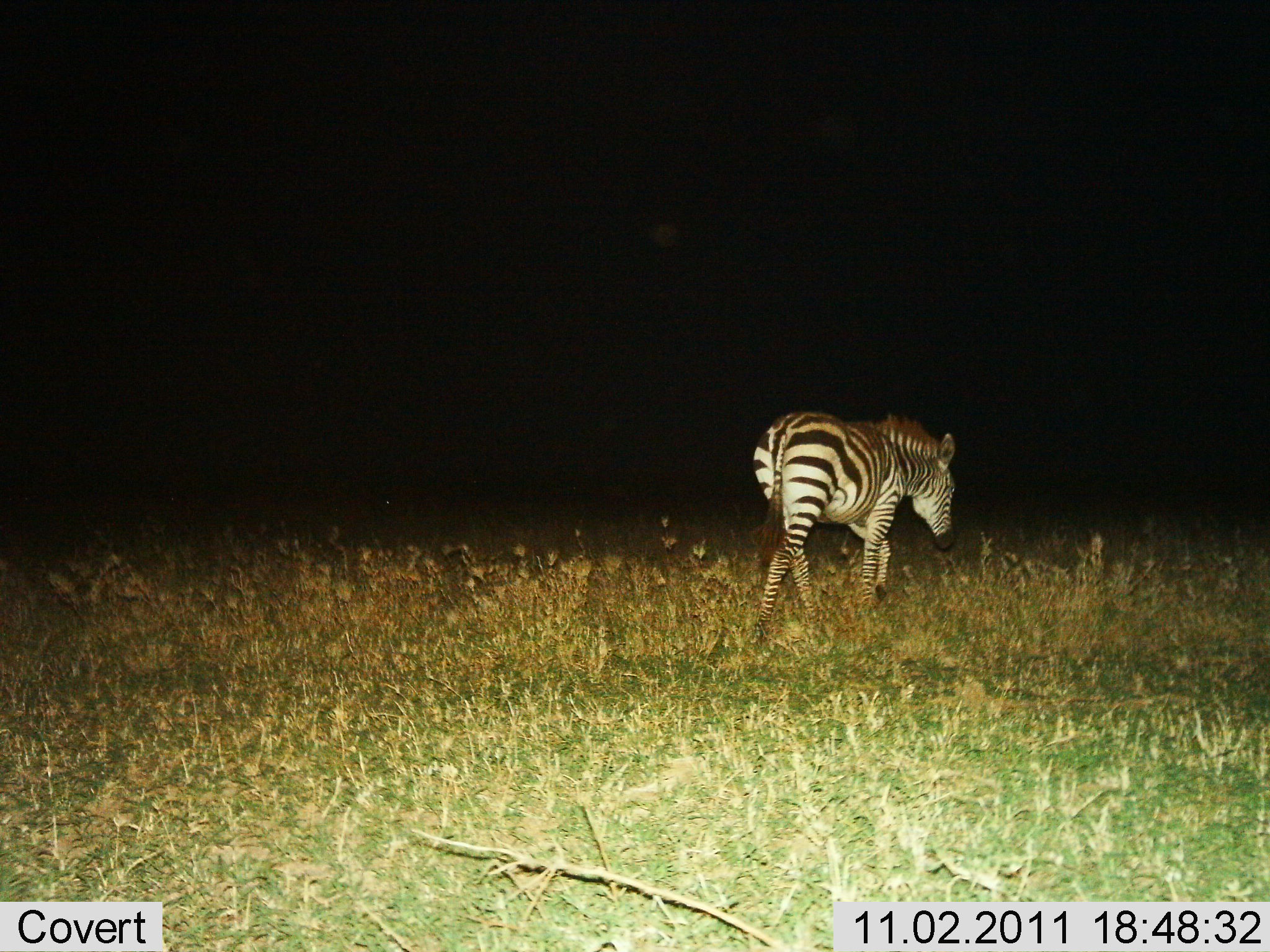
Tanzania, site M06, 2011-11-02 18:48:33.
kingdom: Animalia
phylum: Chordata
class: Mammalia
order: Perissodactyla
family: Equidae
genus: Equus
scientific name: Equus quagga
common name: plains zebra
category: zebra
Zebra (plains zebra) (Equus quagga), count 1. Behavior (volunteer vote fractions): standing 0%, resting 0%, moving 100%, interacting 0%. Young present (vote fraction): 0%. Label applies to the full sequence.